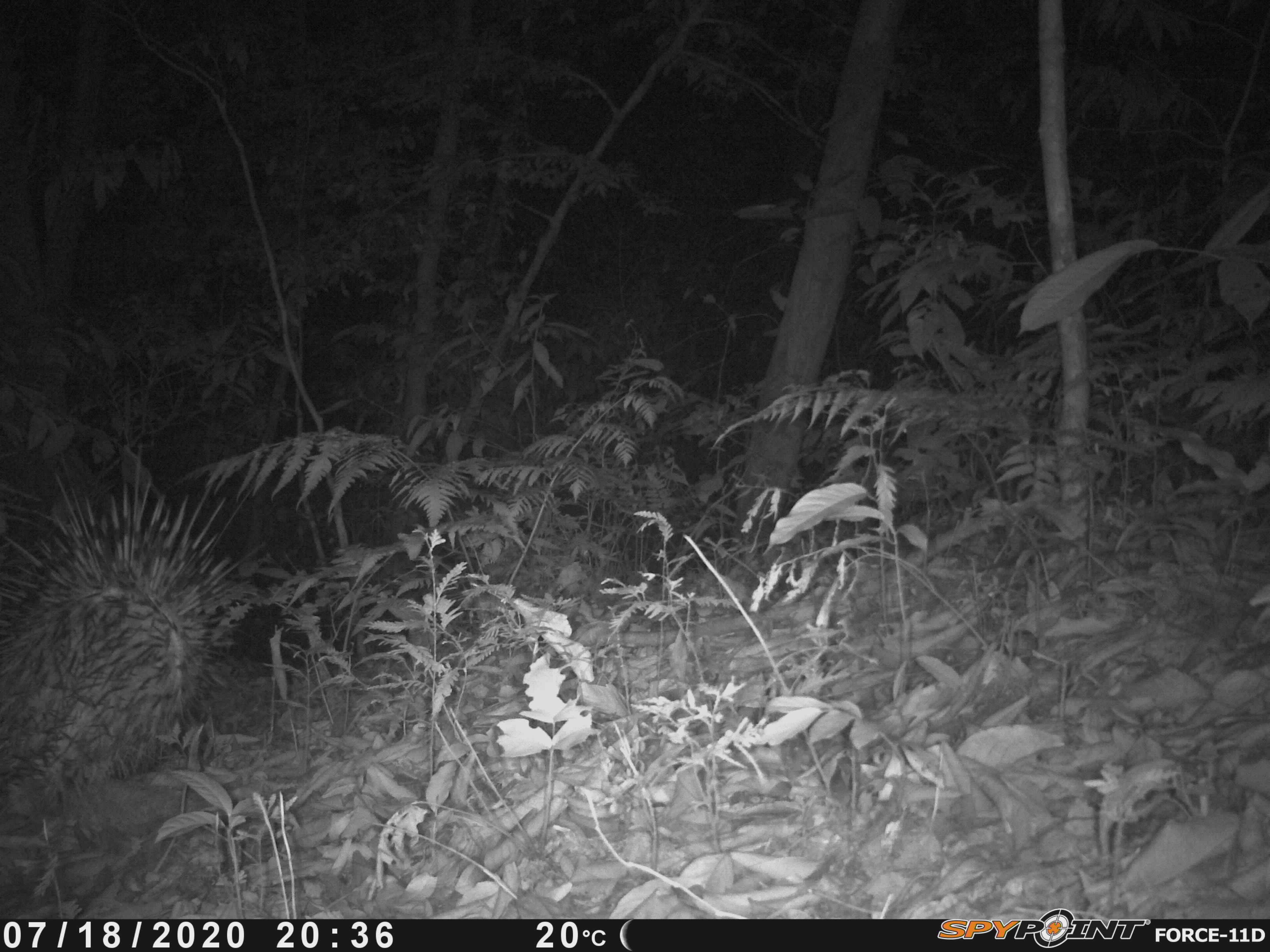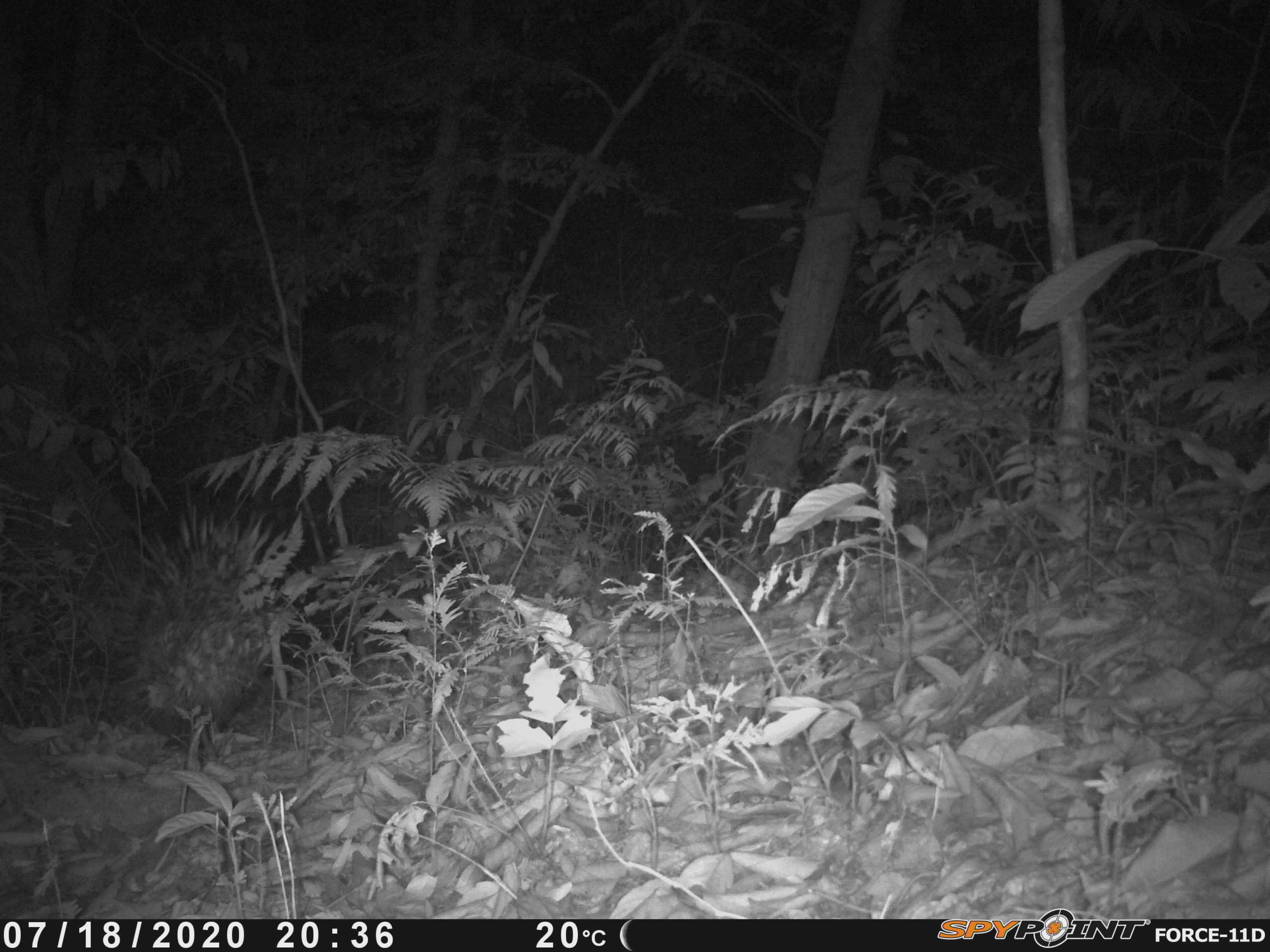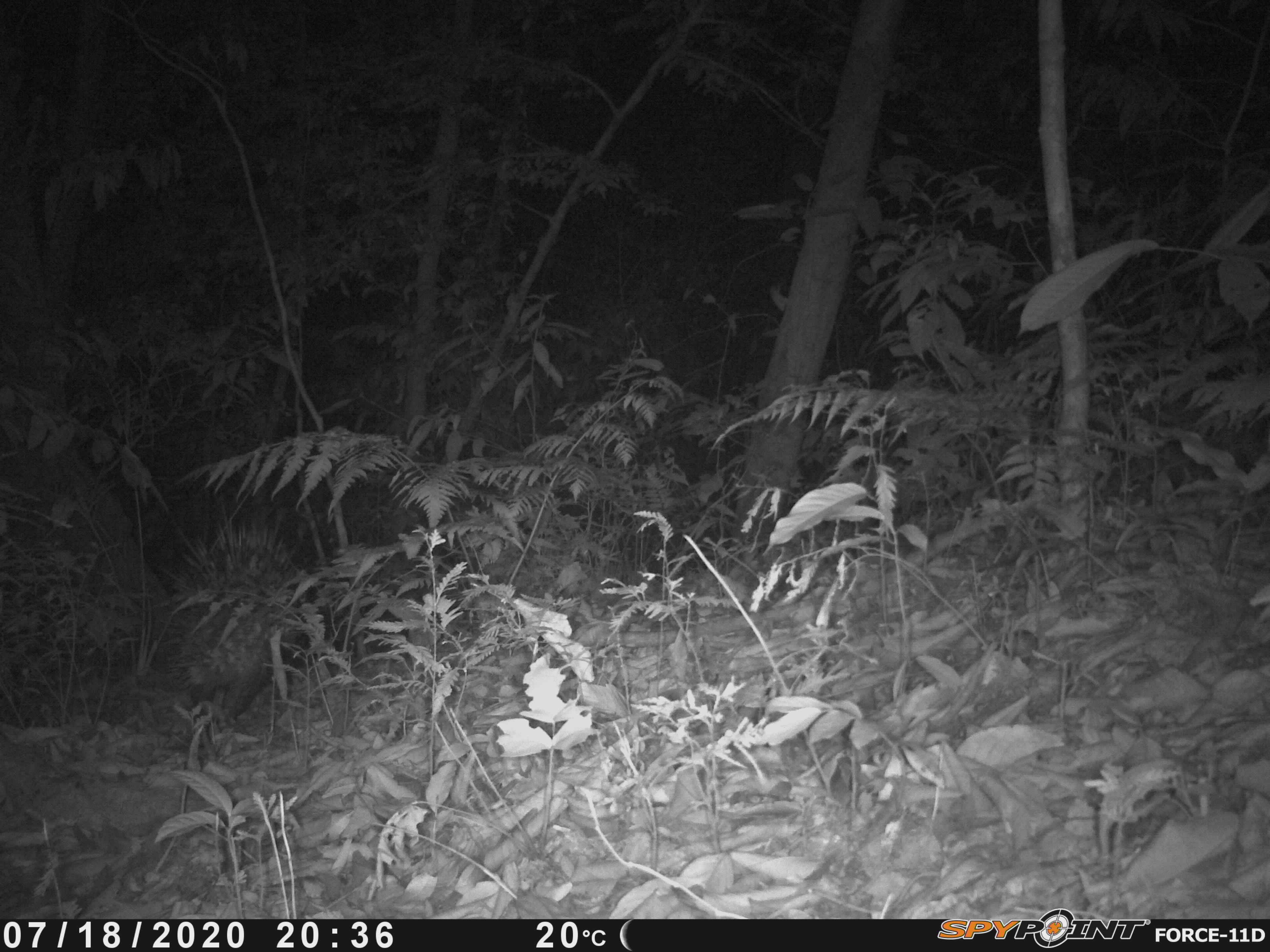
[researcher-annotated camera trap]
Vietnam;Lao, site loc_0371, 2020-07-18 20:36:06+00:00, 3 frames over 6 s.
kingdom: Animalia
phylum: Chordata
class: Mammalia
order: Rodentia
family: Hystricidae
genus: Hystrix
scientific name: Hystrix brachyura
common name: malayan porcupine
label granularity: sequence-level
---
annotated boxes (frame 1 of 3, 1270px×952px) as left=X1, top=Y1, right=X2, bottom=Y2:
malayan porcupine: left=0, top=434, right=270, bottom=819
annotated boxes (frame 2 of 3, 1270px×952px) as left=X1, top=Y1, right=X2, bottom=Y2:
malayan porcupine: left=99, top=476, right=289, bottom=751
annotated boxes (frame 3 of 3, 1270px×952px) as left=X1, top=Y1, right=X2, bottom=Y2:
malayan porcupine: left=152, top=509, right=315, bottom=728